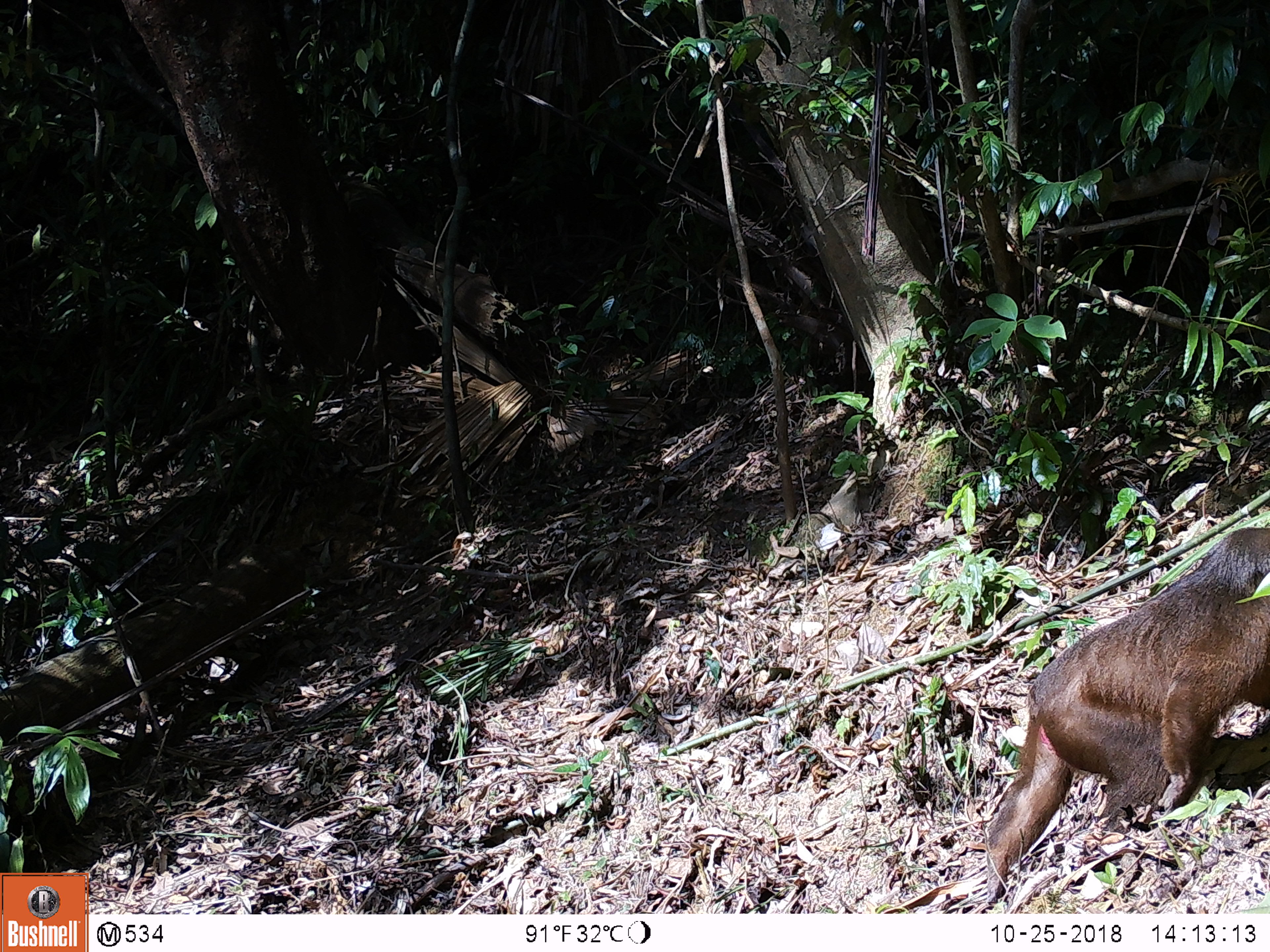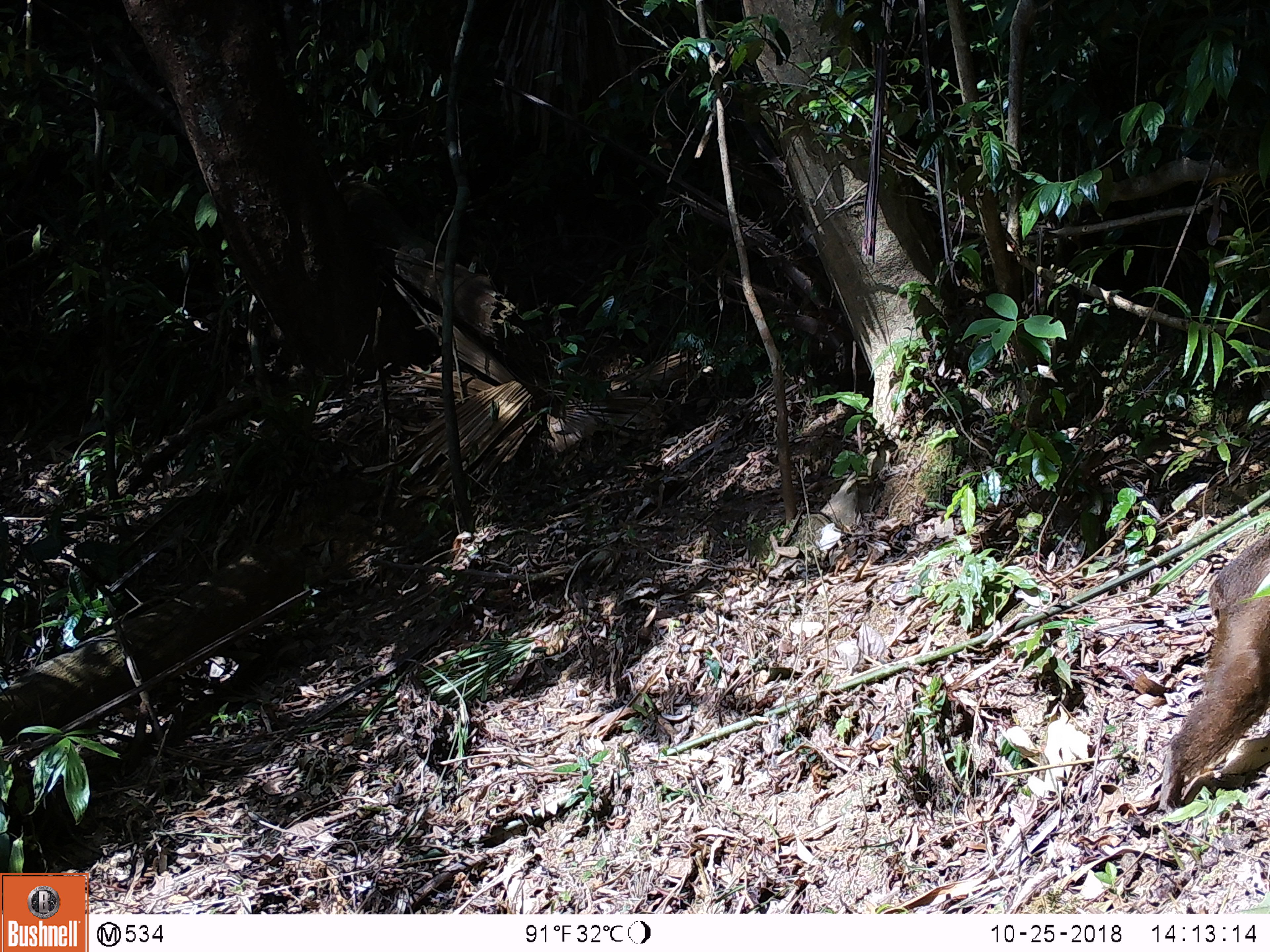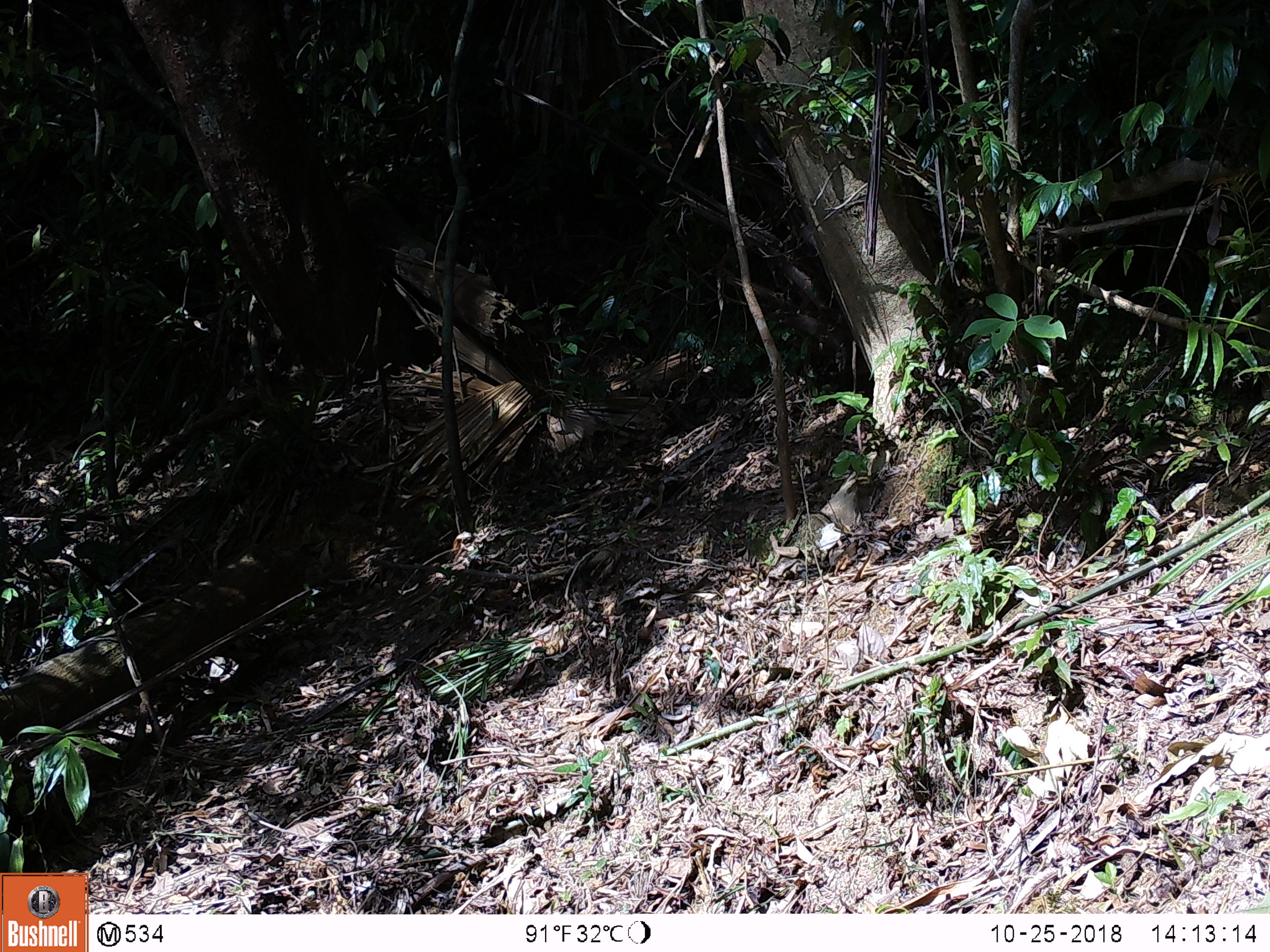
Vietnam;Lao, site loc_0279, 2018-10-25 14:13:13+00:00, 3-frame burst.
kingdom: Animalia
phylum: Chordata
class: Mammalia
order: Primates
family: Cercopithecidae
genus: Macaca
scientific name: Macaca arctoides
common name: stump-tailed macaque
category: stump tailed macaque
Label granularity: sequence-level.